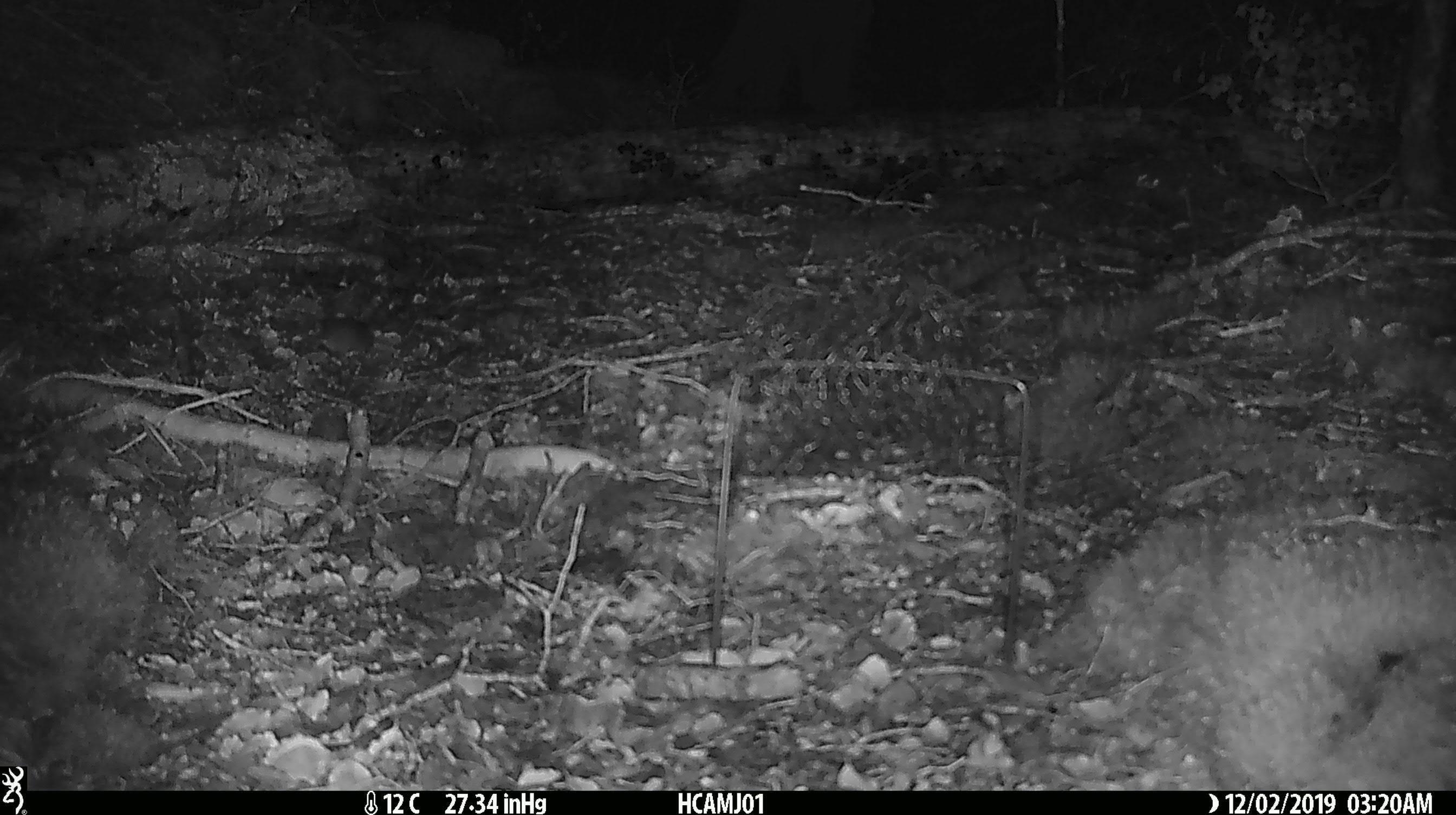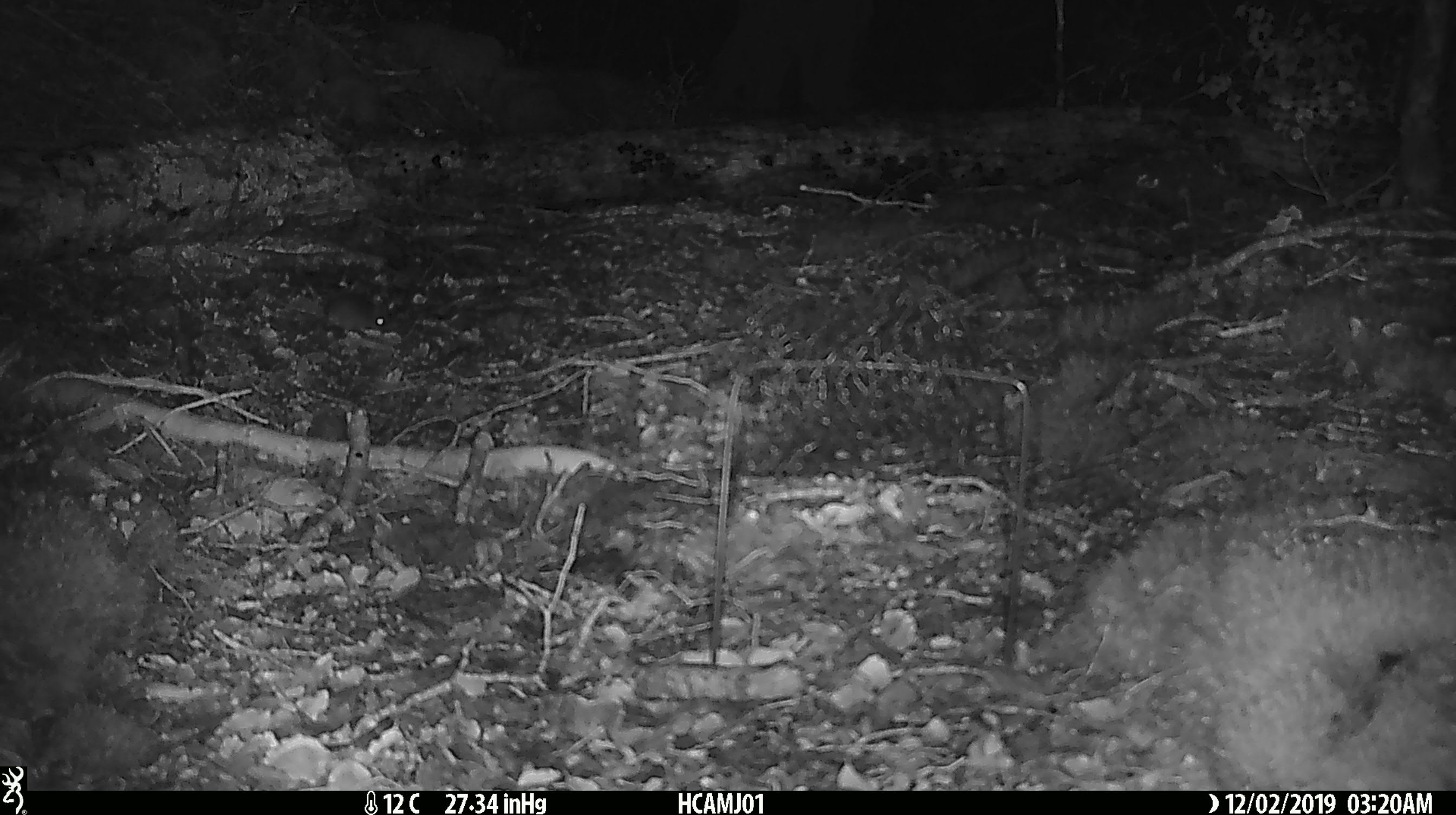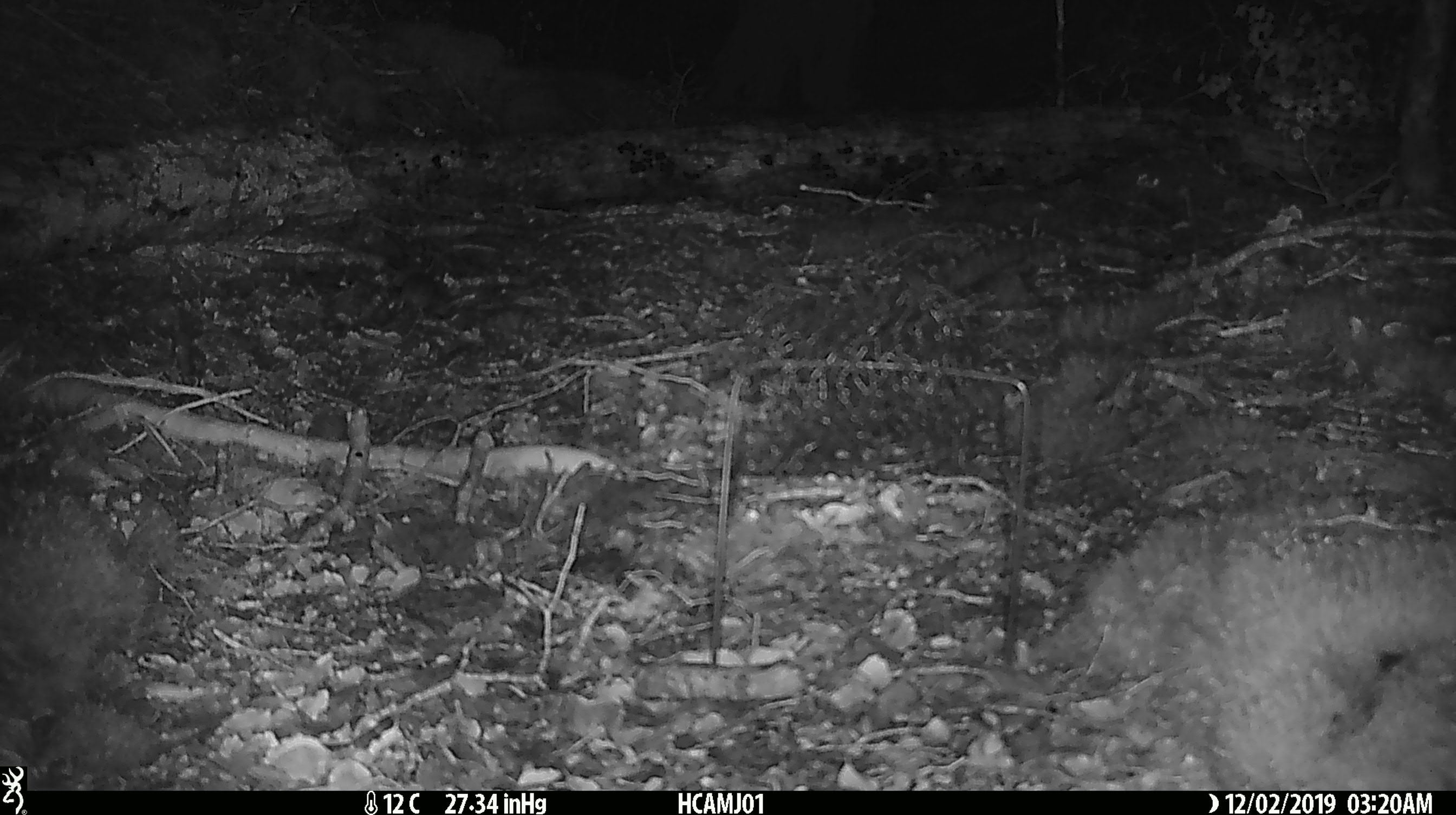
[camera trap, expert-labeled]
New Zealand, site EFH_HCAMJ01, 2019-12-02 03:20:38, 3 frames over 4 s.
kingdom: Animalia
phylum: Chordata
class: Mammalia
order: Rodentia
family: Muridae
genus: Mus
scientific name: Mus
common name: mouse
Mouse (Mus).